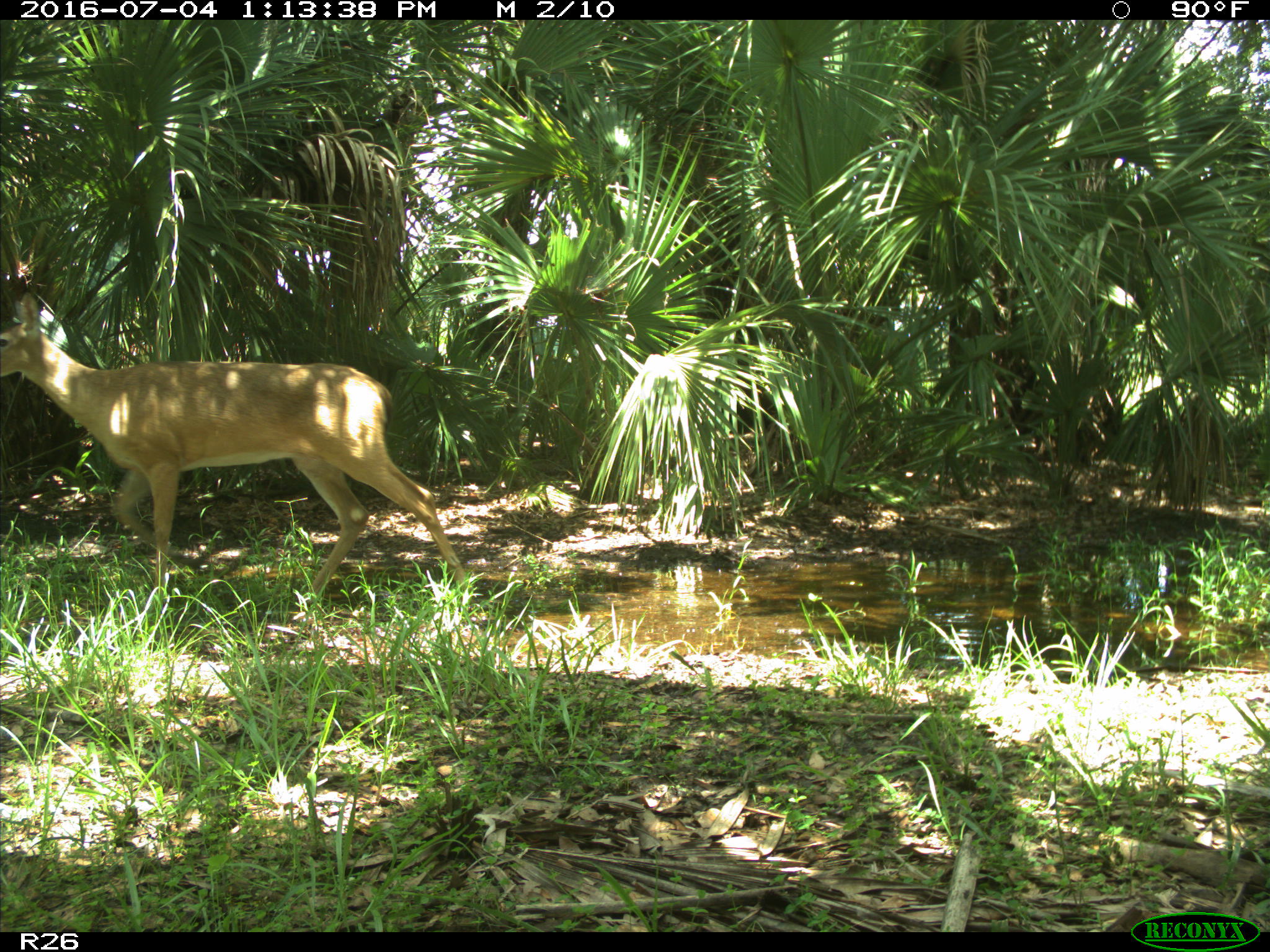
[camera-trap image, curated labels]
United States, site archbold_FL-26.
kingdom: Animalia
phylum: Chordata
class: Mammalia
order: Artiodactyla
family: Cervidae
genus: Odocoileus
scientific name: Odocoileus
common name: deer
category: unidentified deer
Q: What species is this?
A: Unidentified deer (deer) (Odocoileus).